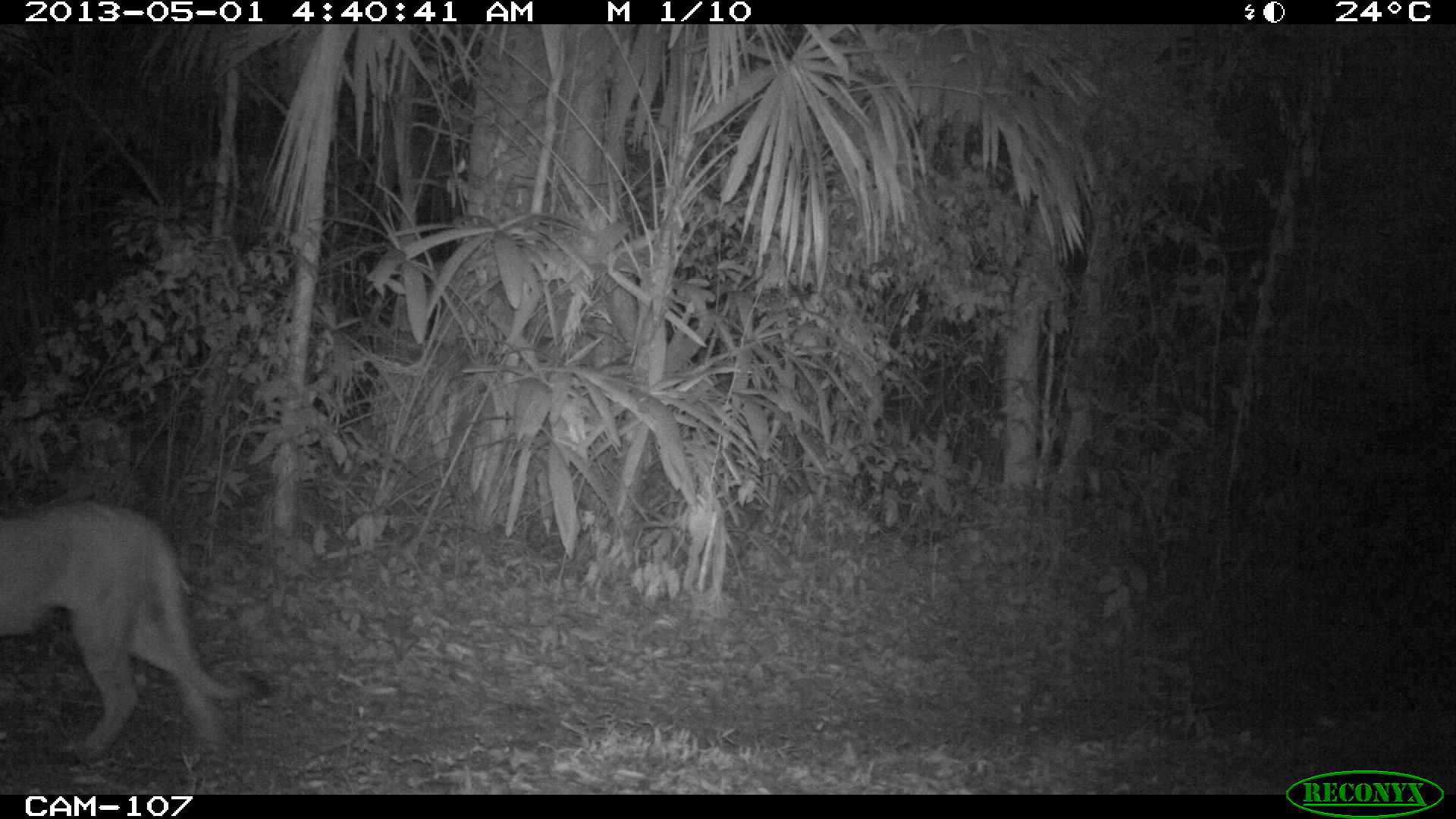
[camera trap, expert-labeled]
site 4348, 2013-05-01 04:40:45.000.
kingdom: Animalia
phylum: Chordata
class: Mammalia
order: Carnivora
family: Felidae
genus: Puma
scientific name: Puma concolor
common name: mountain lion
Puma concolor (mountain lion), count 1.